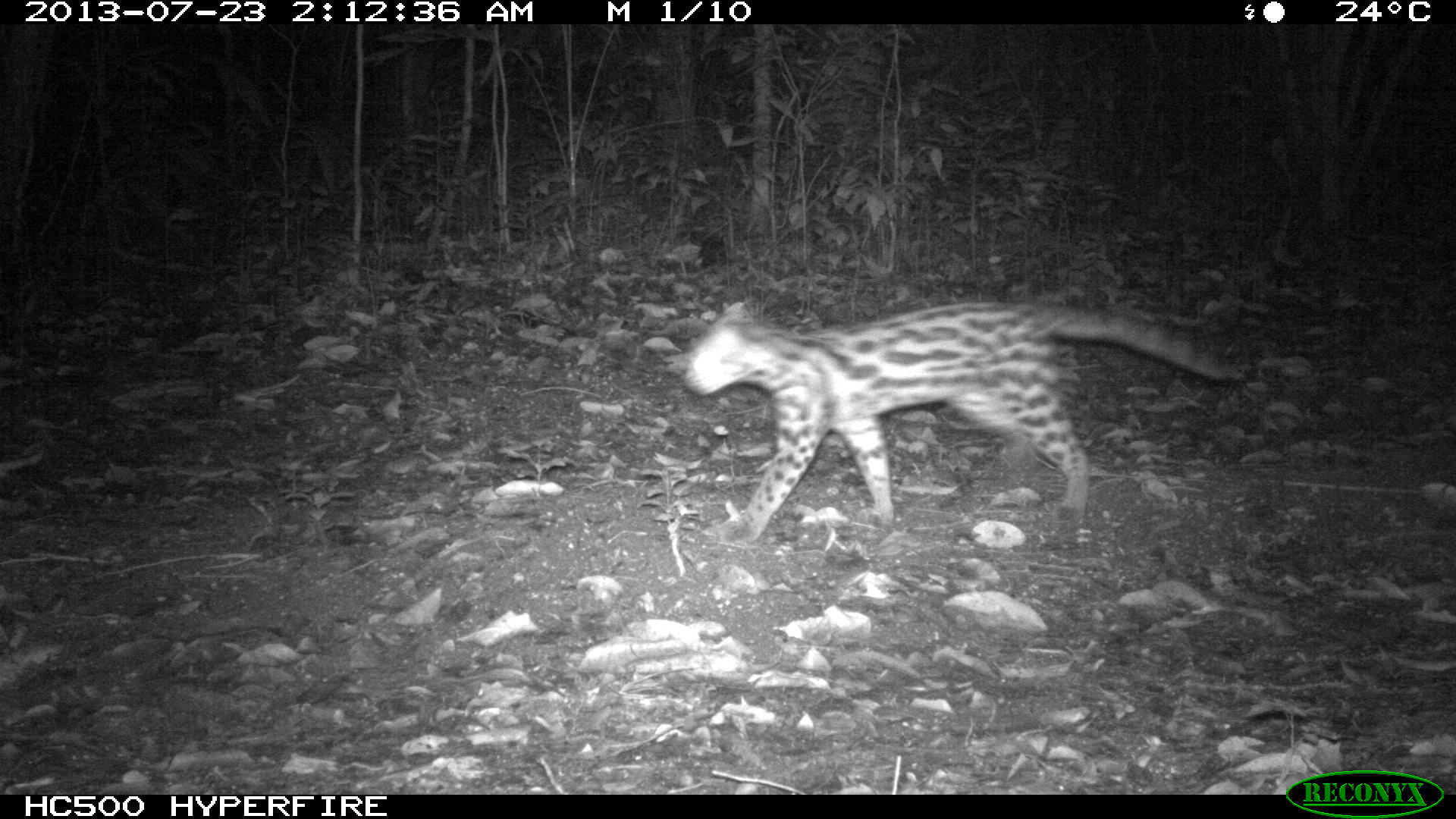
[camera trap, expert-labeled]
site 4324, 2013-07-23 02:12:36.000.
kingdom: Animalia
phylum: Chordata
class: Mammalia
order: Carnivora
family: Felidae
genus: Leopardus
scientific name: Leopardus wiedii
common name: margay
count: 1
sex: female